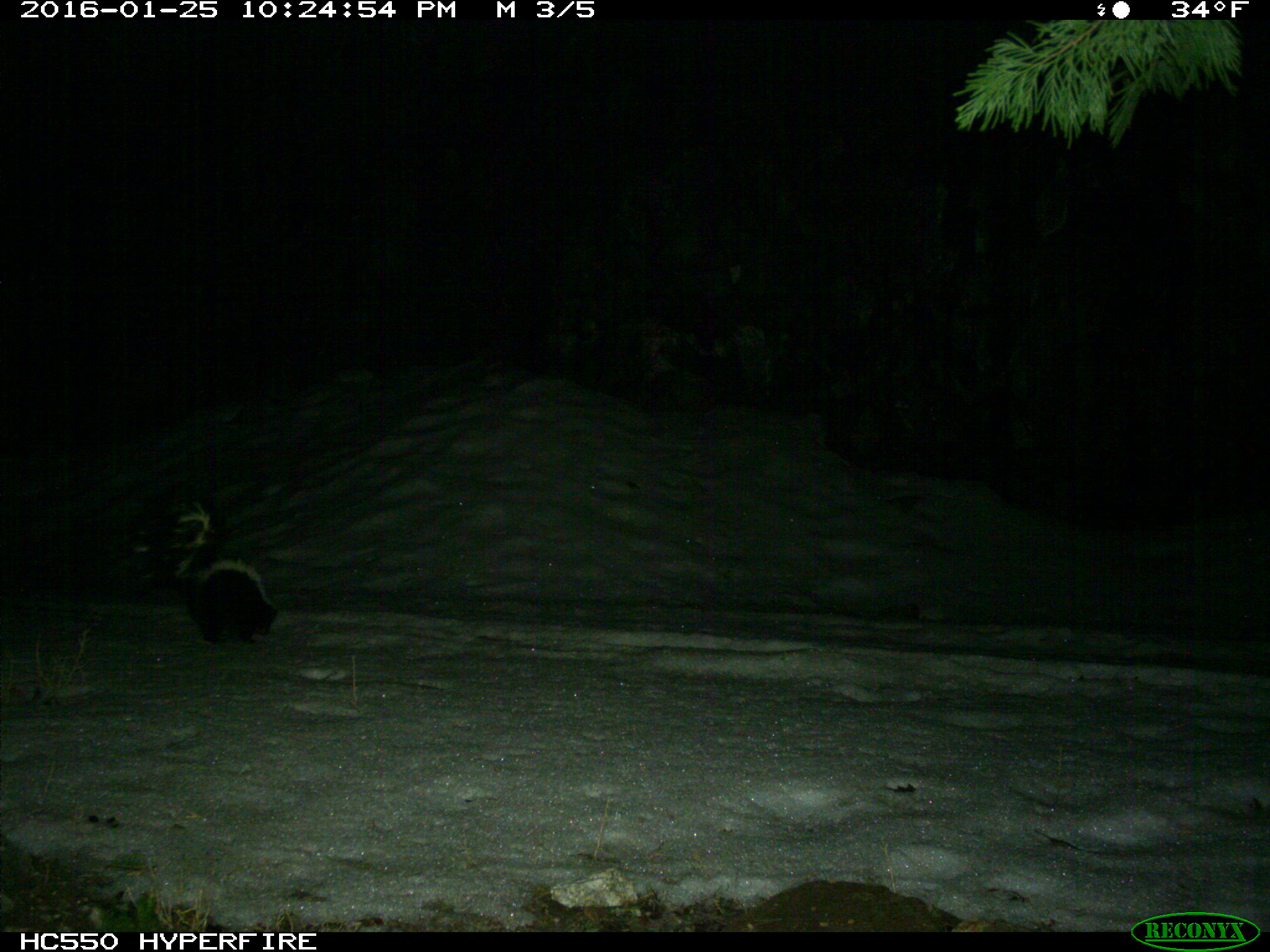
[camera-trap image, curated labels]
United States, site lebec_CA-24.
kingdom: Animalia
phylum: Chordata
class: Mammalia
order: Carnivora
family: Mephitidae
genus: Mephitis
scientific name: Mephitis mephitis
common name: striped skunk